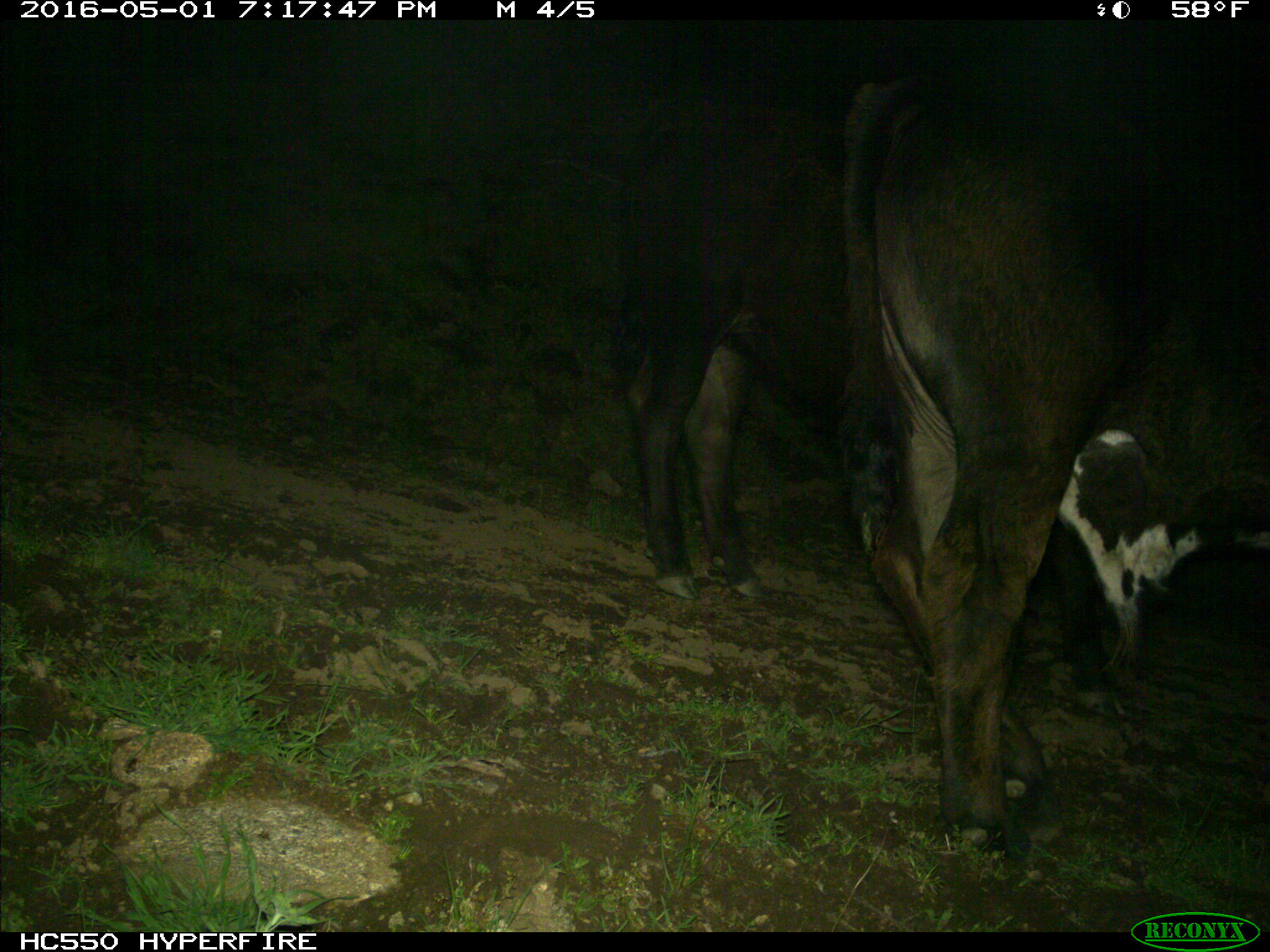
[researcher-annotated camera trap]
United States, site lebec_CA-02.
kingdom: Animalia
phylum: Chordata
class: Mammalia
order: Artiodactyla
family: Bovidae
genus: Bos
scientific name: Bos taurus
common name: domestic cow